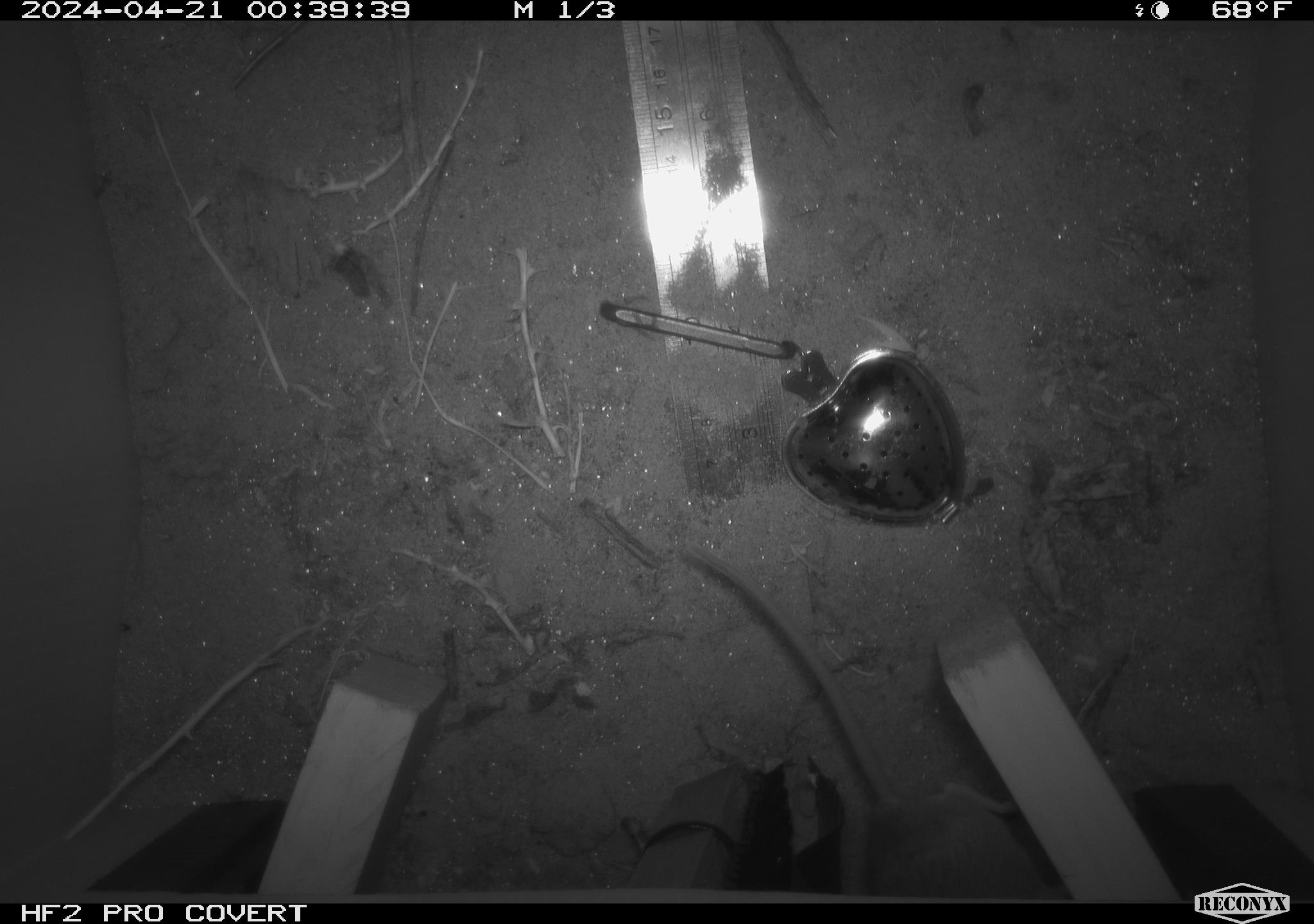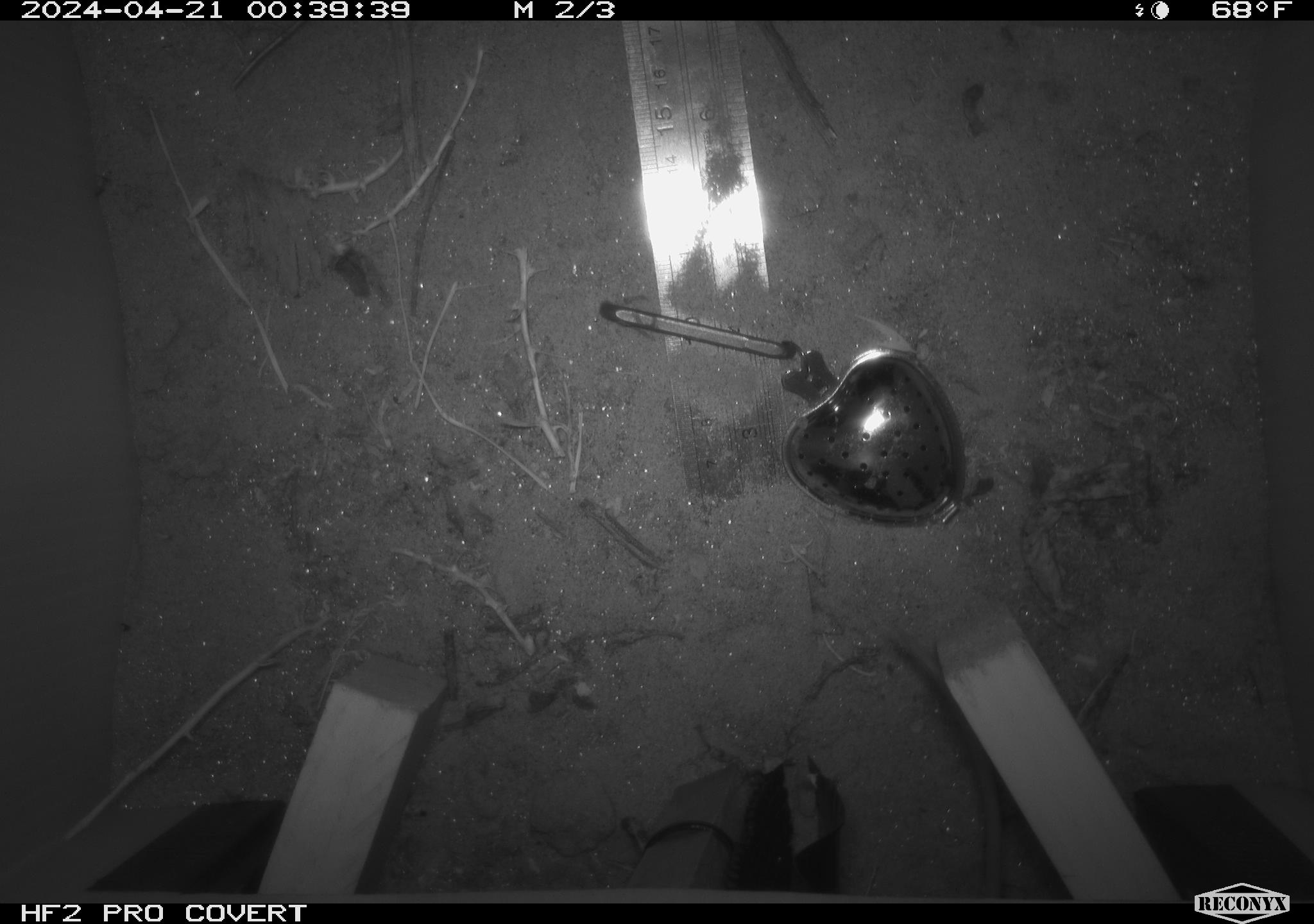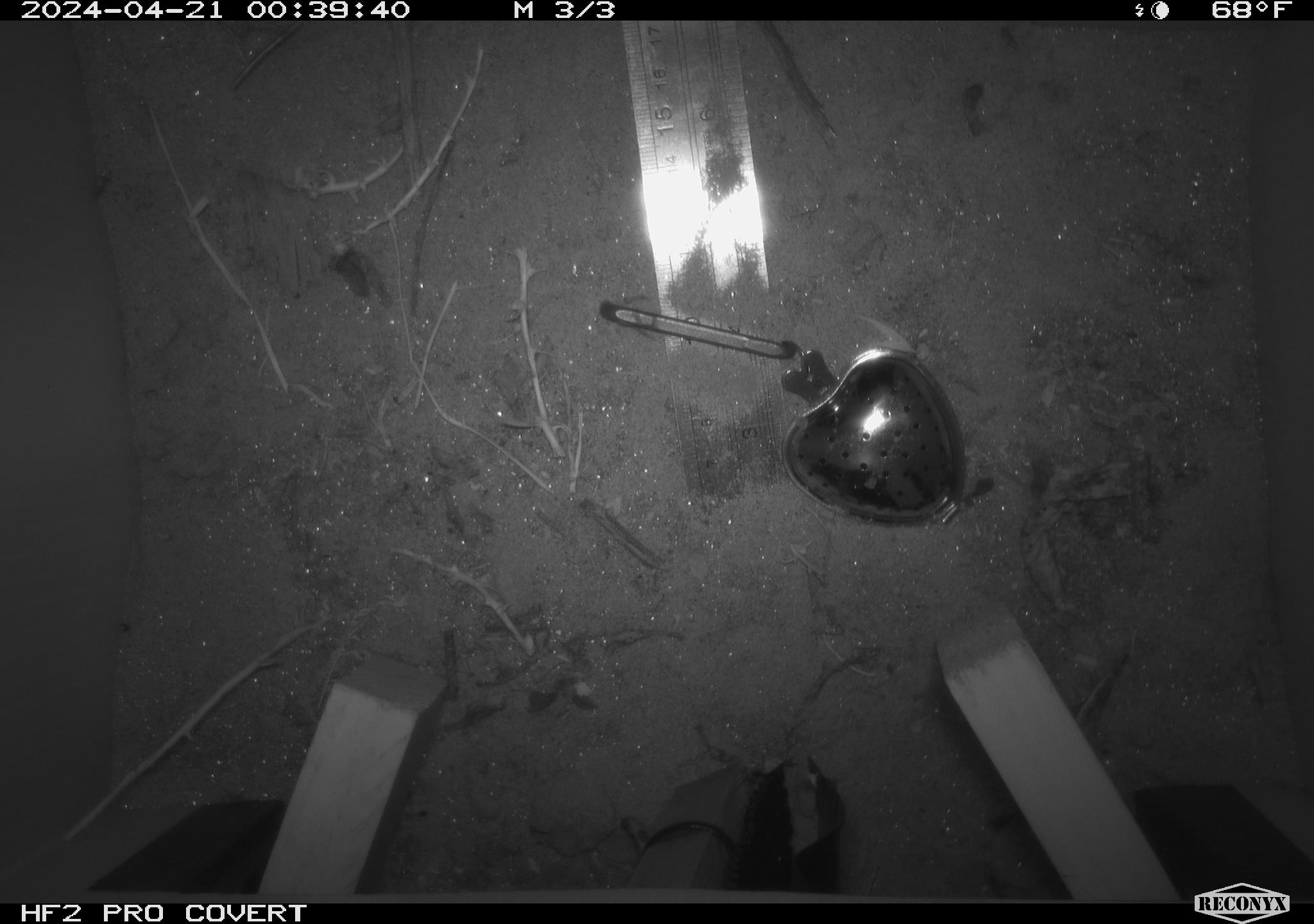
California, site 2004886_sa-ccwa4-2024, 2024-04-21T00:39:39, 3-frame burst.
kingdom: Animalia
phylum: Chordata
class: Mammalia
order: Rodentia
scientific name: Rodentia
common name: woodrat or rat or mouse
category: woodrat or rat or mouse species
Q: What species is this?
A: Woodrat or rat or mouse species (woodrat or rat or mouse) (Rodentia).